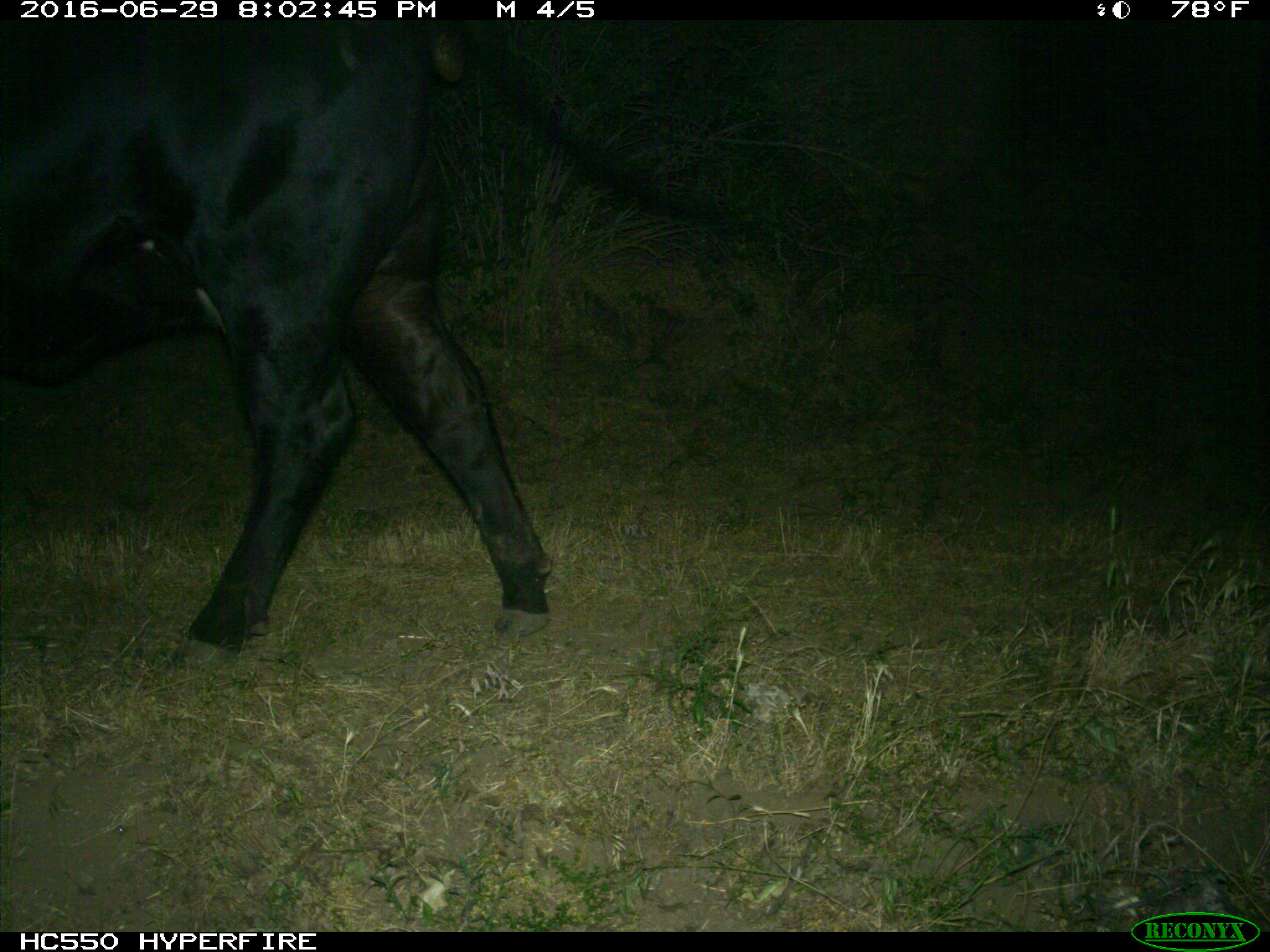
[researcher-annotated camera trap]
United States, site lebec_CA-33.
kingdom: Animalia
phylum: Chordata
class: Mammalia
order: Artiodactyla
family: Bovidae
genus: Bos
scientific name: Bos taurus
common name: domestic cow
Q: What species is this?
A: Bos taurus (domestic cow).